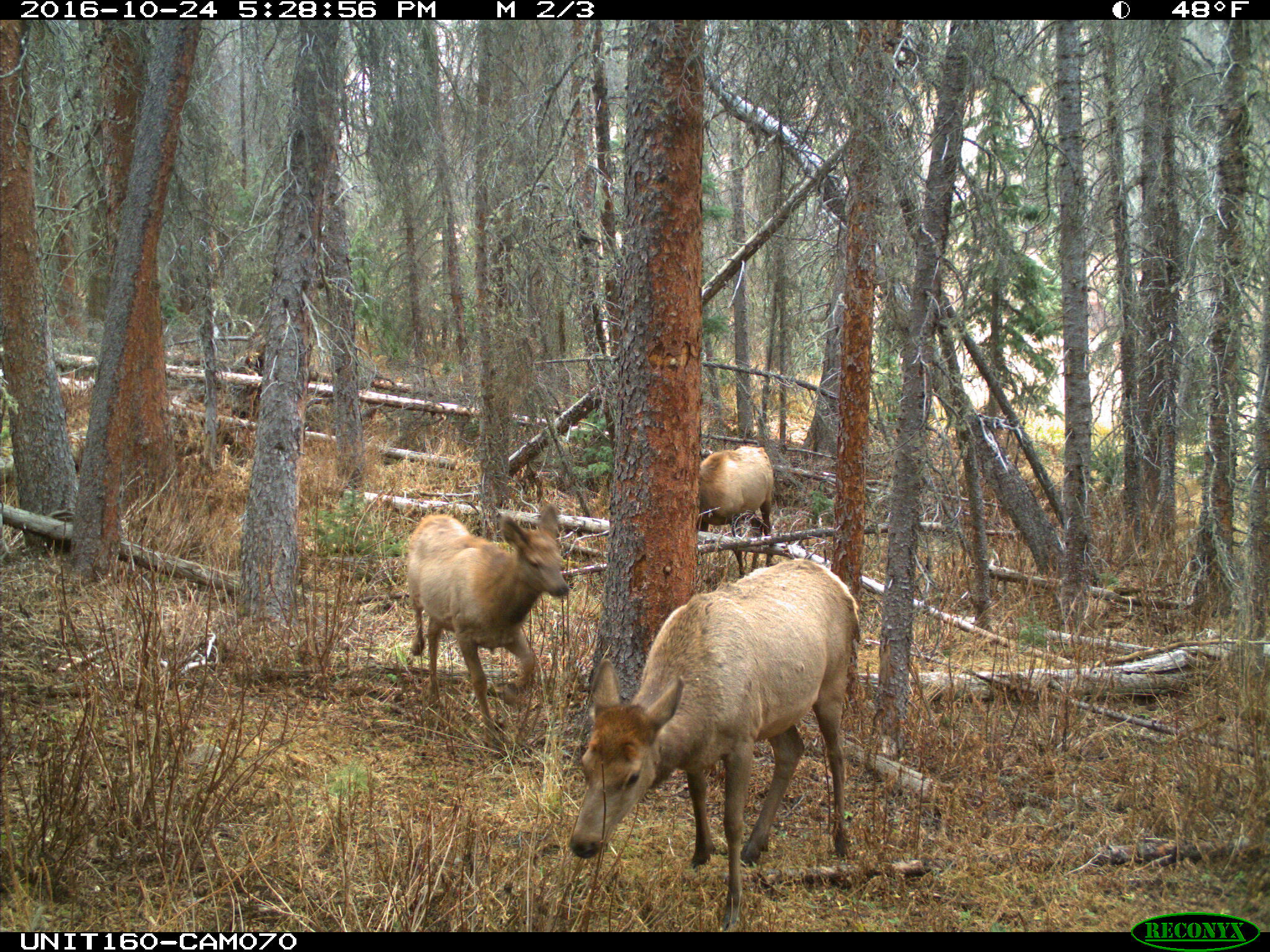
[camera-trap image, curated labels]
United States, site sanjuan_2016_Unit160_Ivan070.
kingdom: Animalia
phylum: Chordata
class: Mammalia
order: Artiodactyla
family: Cervidae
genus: Cervus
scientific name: Cervus elaphus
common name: red deer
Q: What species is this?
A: Cervus elaphus (red deer).